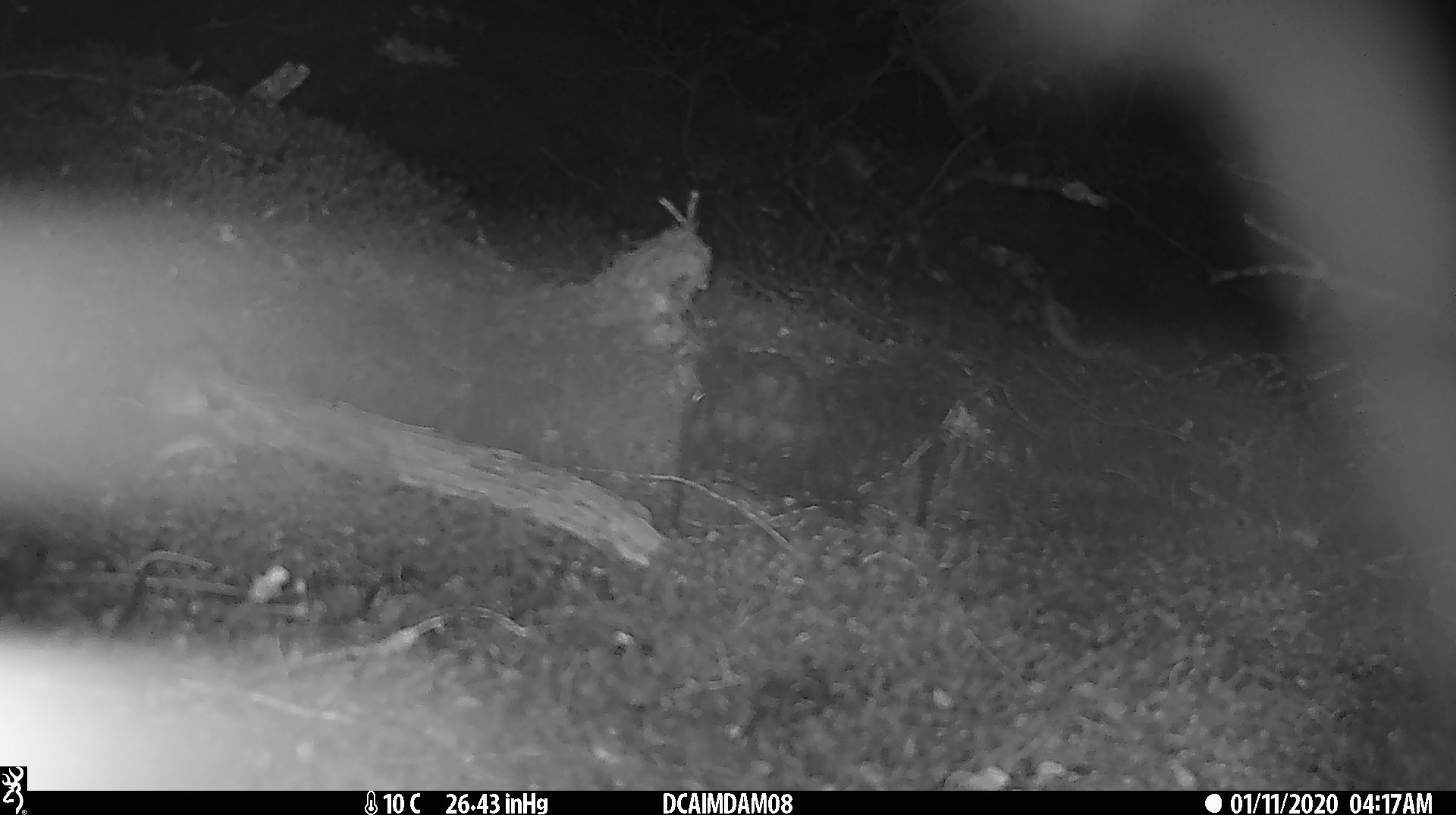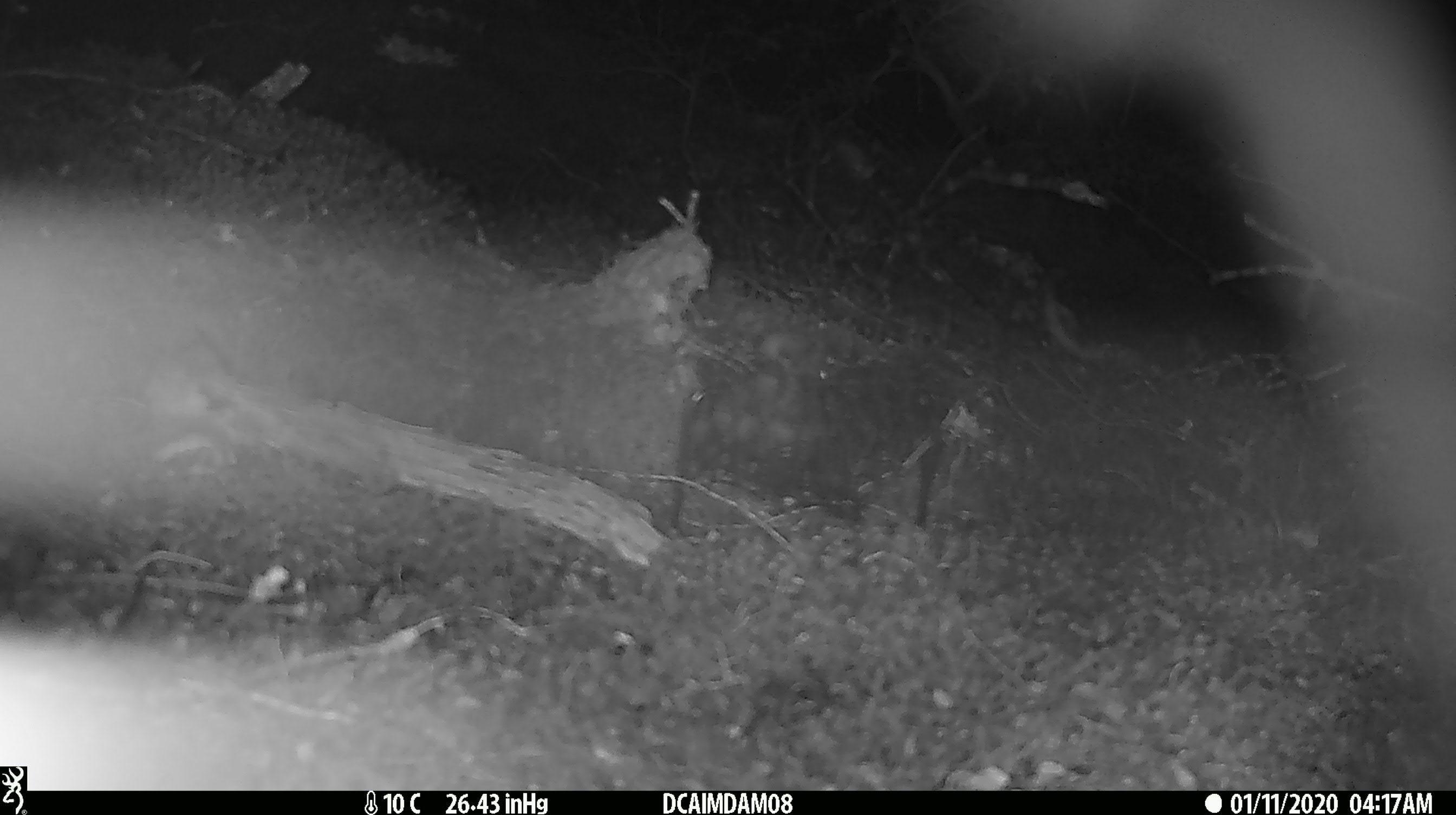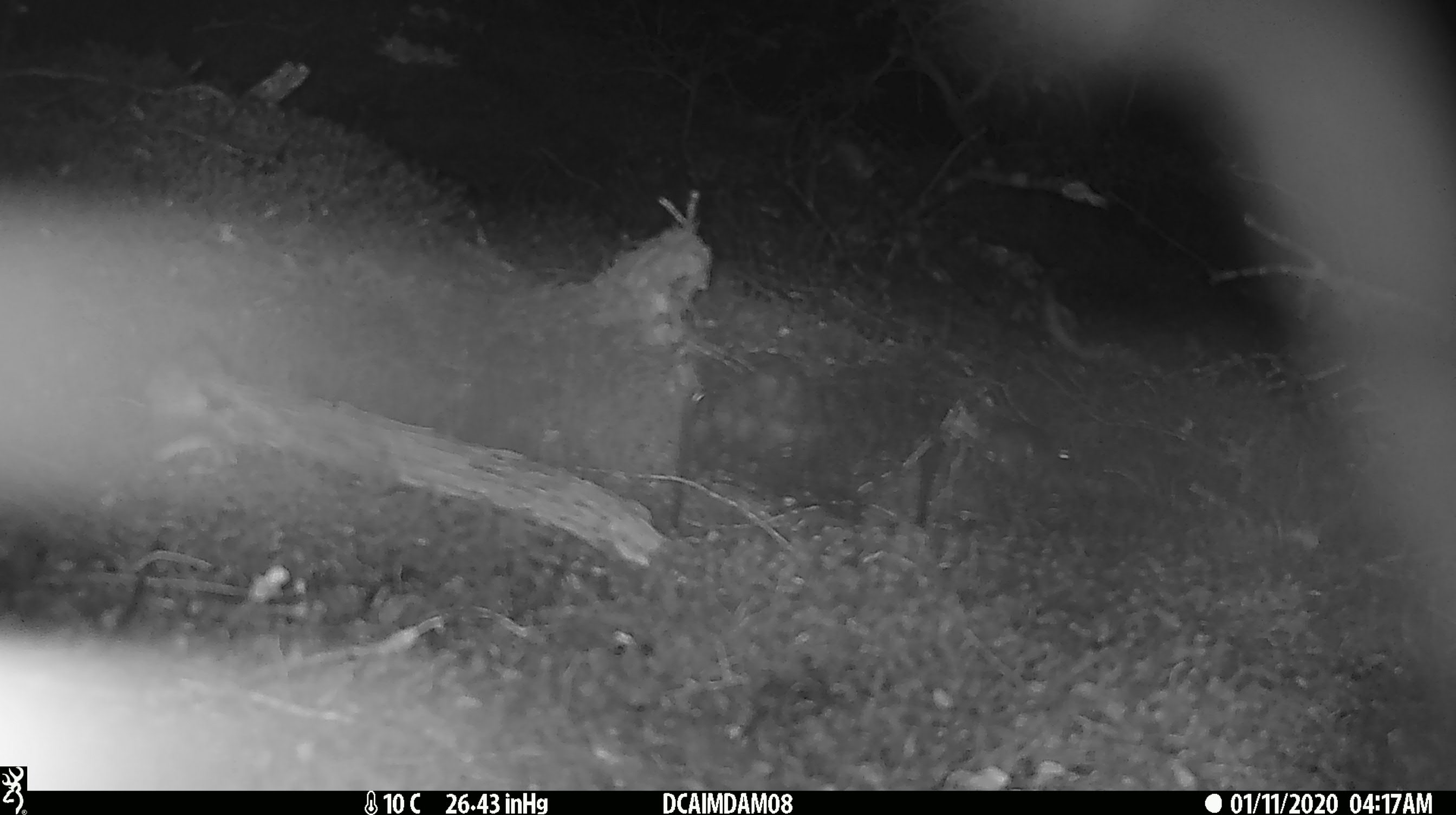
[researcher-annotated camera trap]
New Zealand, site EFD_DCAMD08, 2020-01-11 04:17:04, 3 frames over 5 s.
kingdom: Animalia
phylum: Chordata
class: Mammalia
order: Rodentia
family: Muridae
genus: Mus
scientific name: Mus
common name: mouse